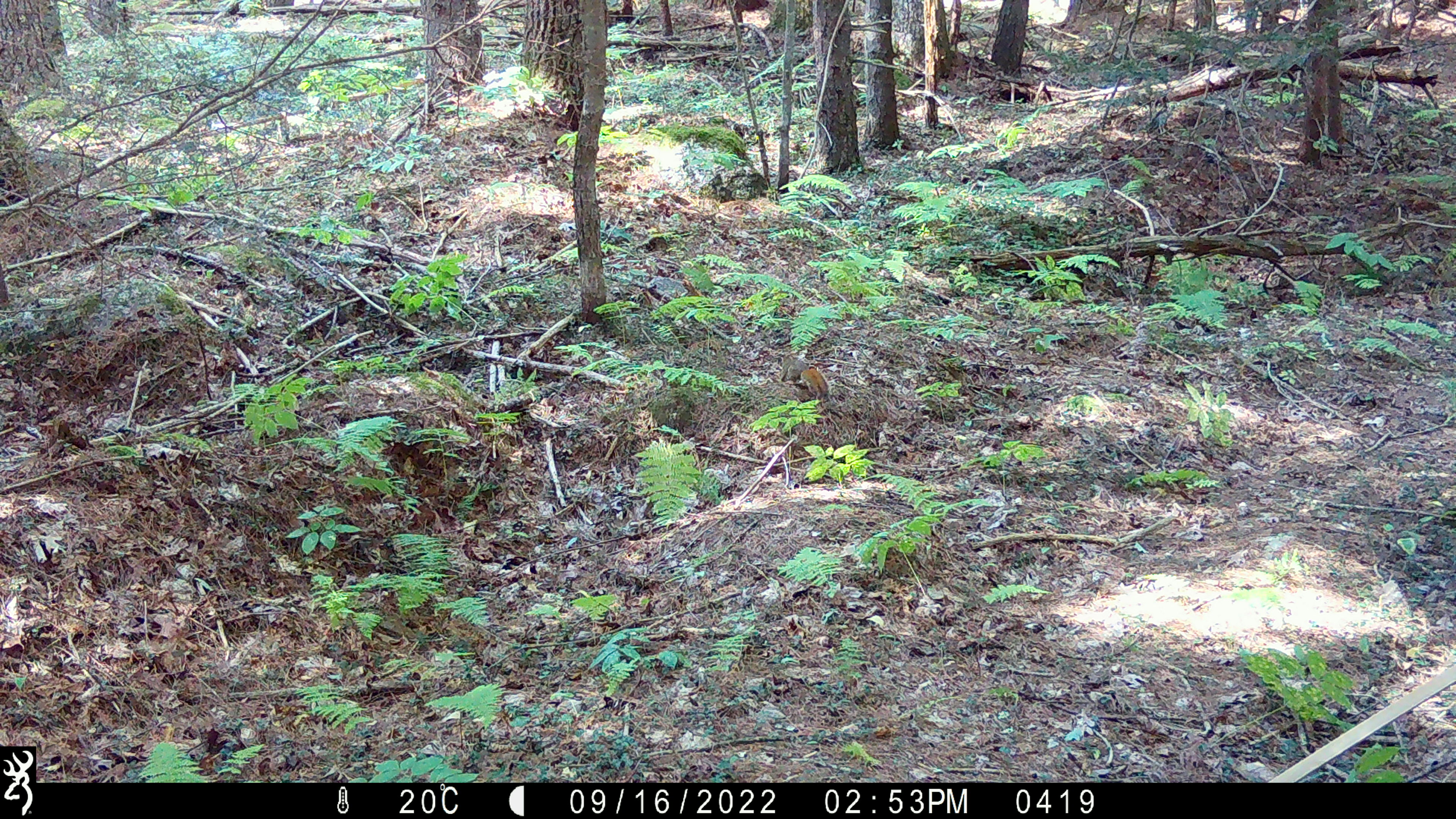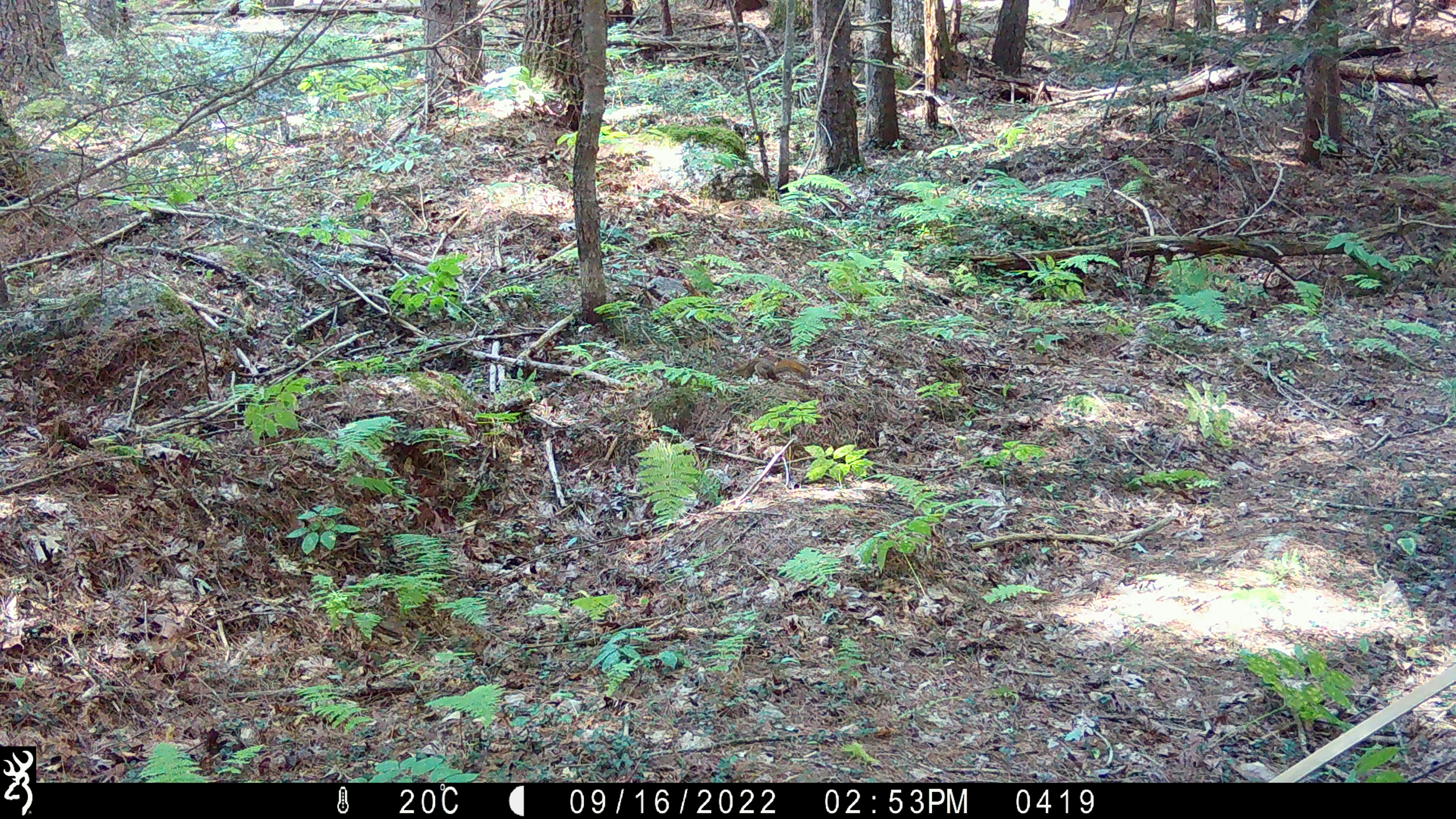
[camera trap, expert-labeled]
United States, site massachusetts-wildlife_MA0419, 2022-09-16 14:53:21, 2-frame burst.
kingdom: Animalia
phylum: Chordata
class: Mammalia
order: Rodentia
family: Sciuridae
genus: Tamiasciurus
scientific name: Tamiasciurus hudsonicus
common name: red squirrel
Red squirrel (Tamiasciurus hudsonicus).